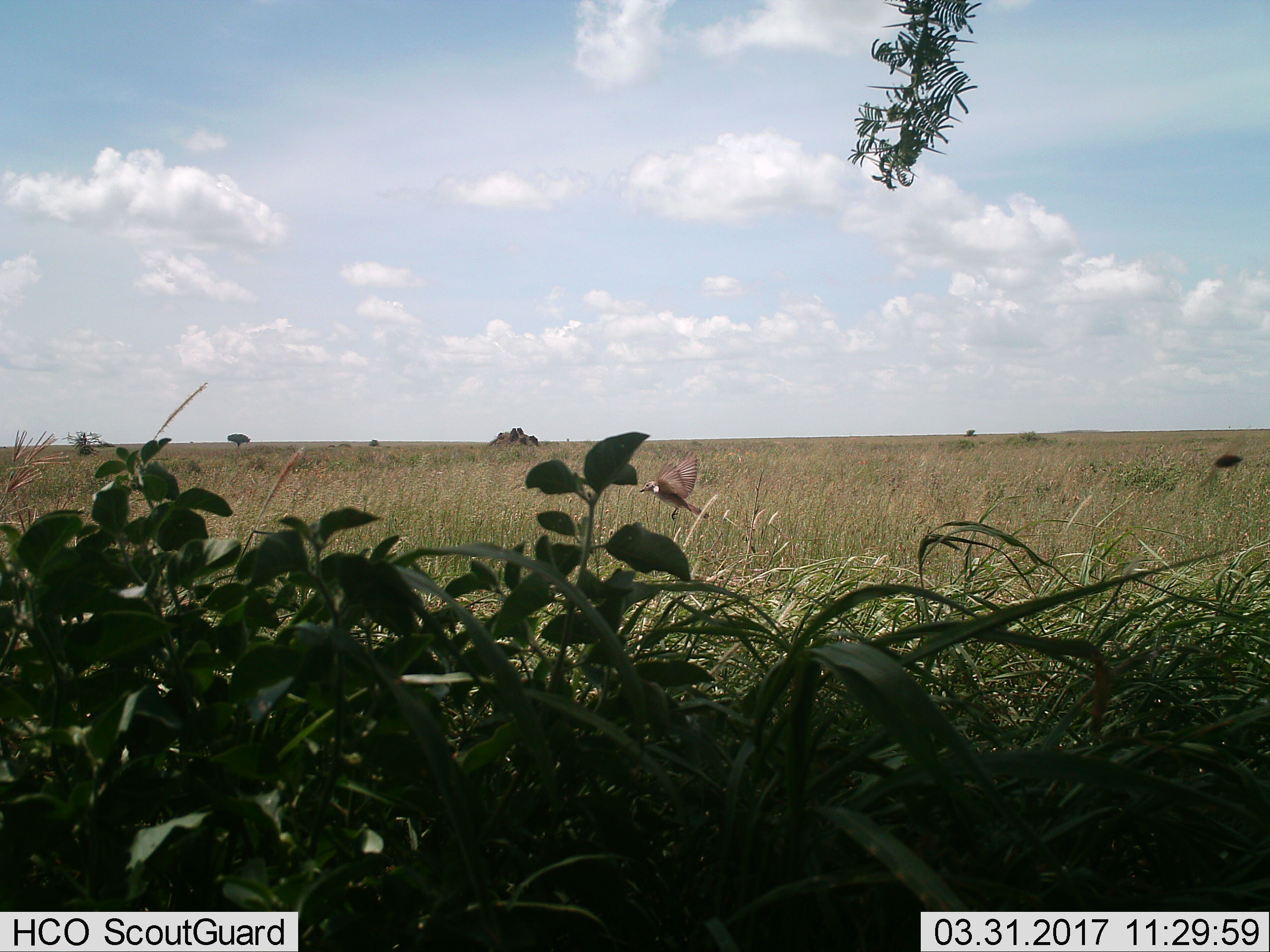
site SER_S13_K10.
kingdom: Animalia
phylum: Chordata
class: Aves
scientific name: Aves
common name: bird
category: birdother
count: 1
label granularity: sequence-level